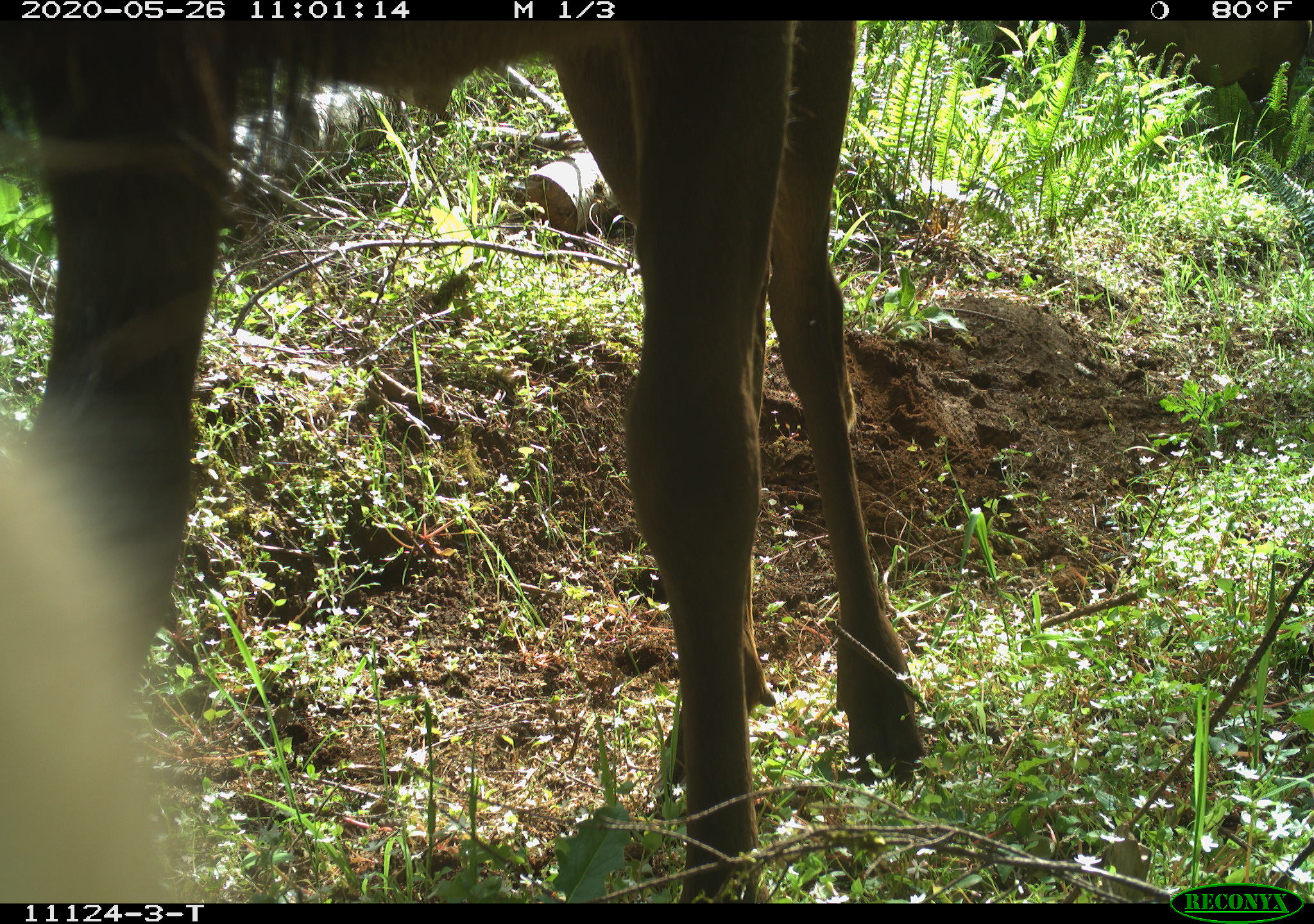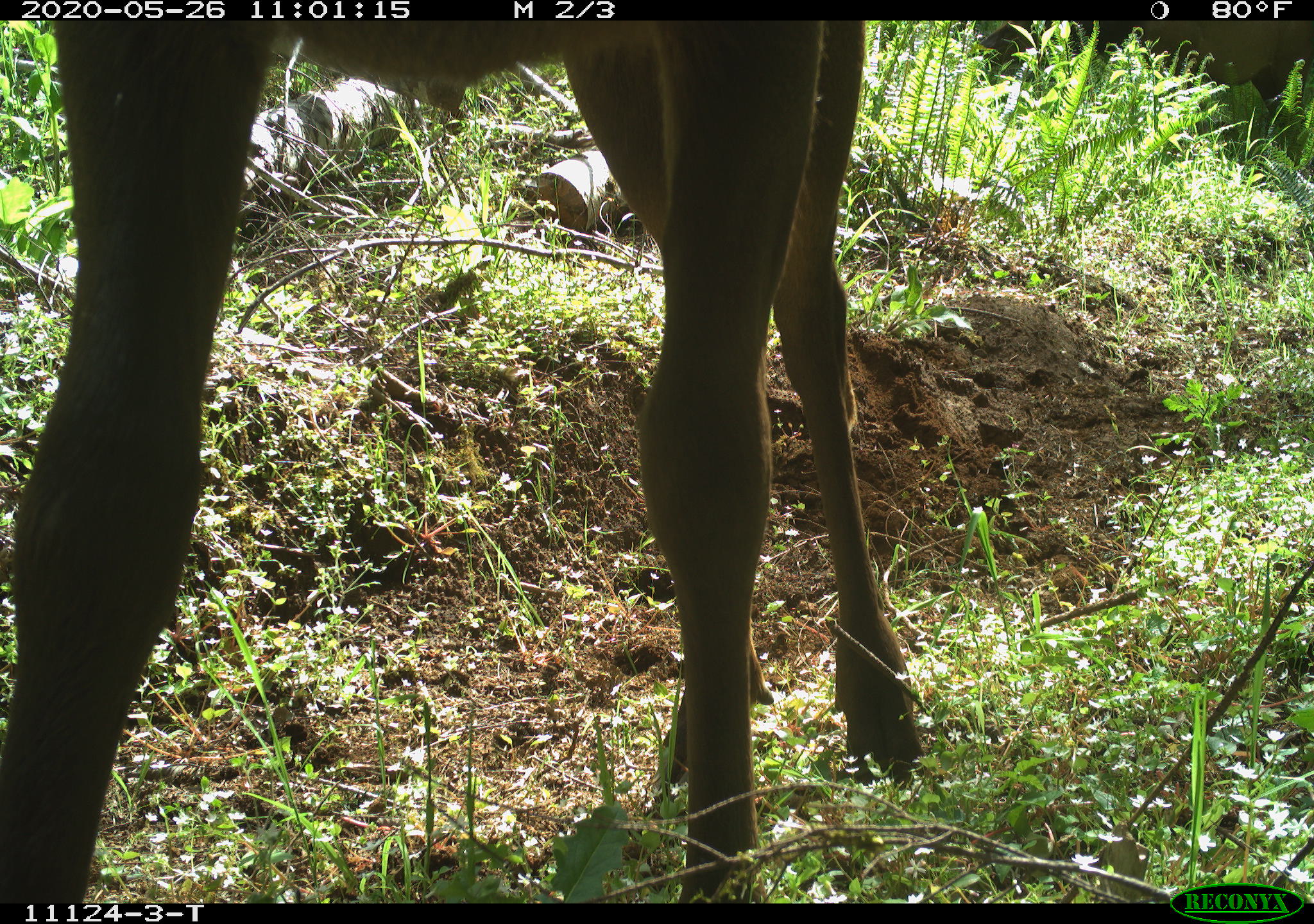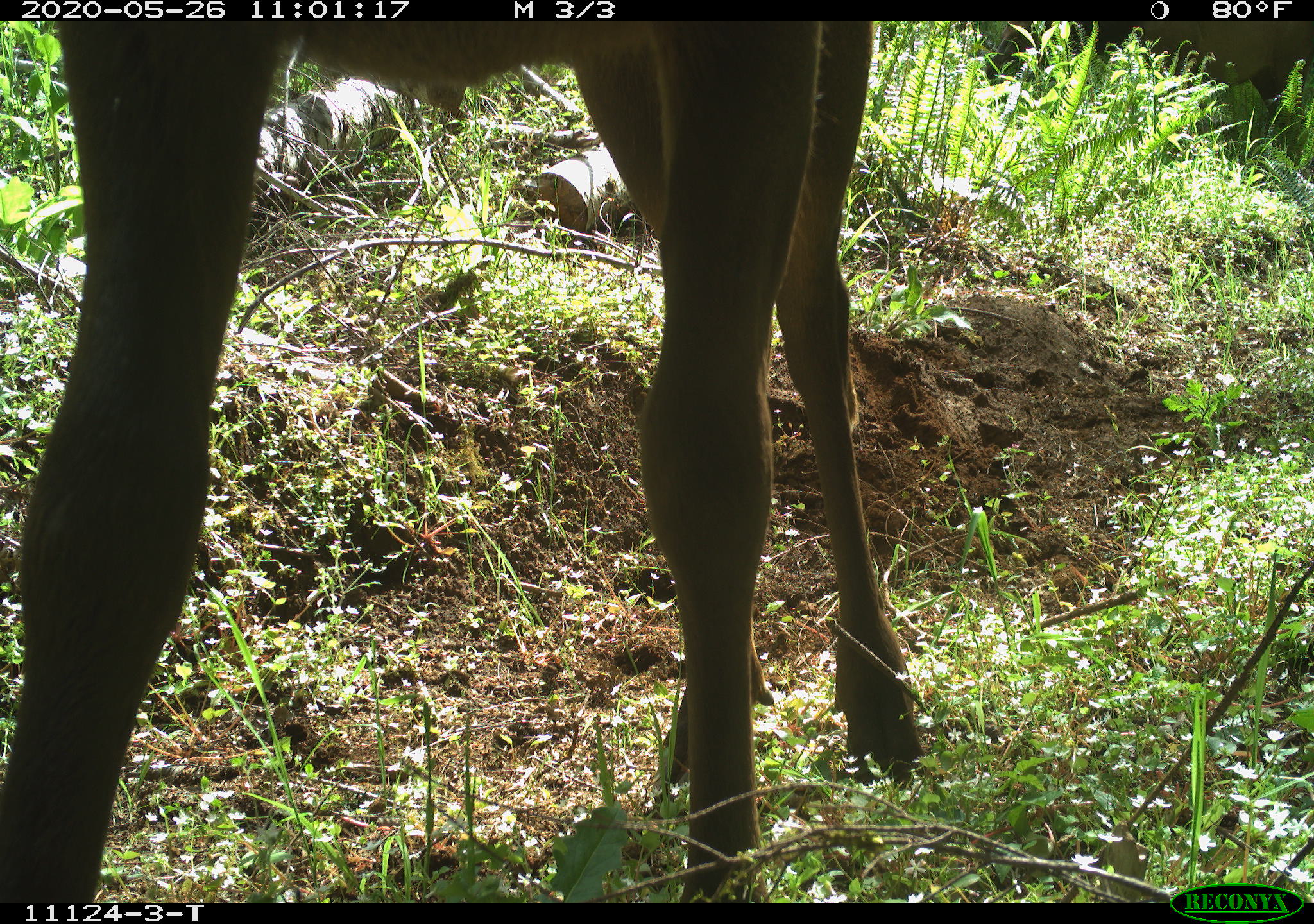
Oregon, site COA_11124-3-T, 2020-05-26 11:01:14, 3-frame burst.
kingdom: Animalia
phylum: Chordata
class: Mammalia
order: Artiodactyla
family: Cervidae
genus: Cervus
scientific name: Cervus canadensis roosevelti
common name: roosevelt elk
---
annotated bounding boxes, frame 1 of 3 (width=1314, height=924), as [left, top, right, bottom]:
roosevelt elk: [7, 26, 935, 890]; [979, 22, 1303, 150]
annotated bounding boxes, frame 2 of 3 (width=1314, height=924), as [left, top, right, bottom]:
roosevelt elk: [1, 24, 931, 895]; [986, 22, 1303, 126]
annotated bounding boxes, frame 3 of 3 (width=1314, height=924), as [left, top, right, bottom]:
roosevelt elk: [3, 24, 931, 893]; [978, 22, 1303, 126]